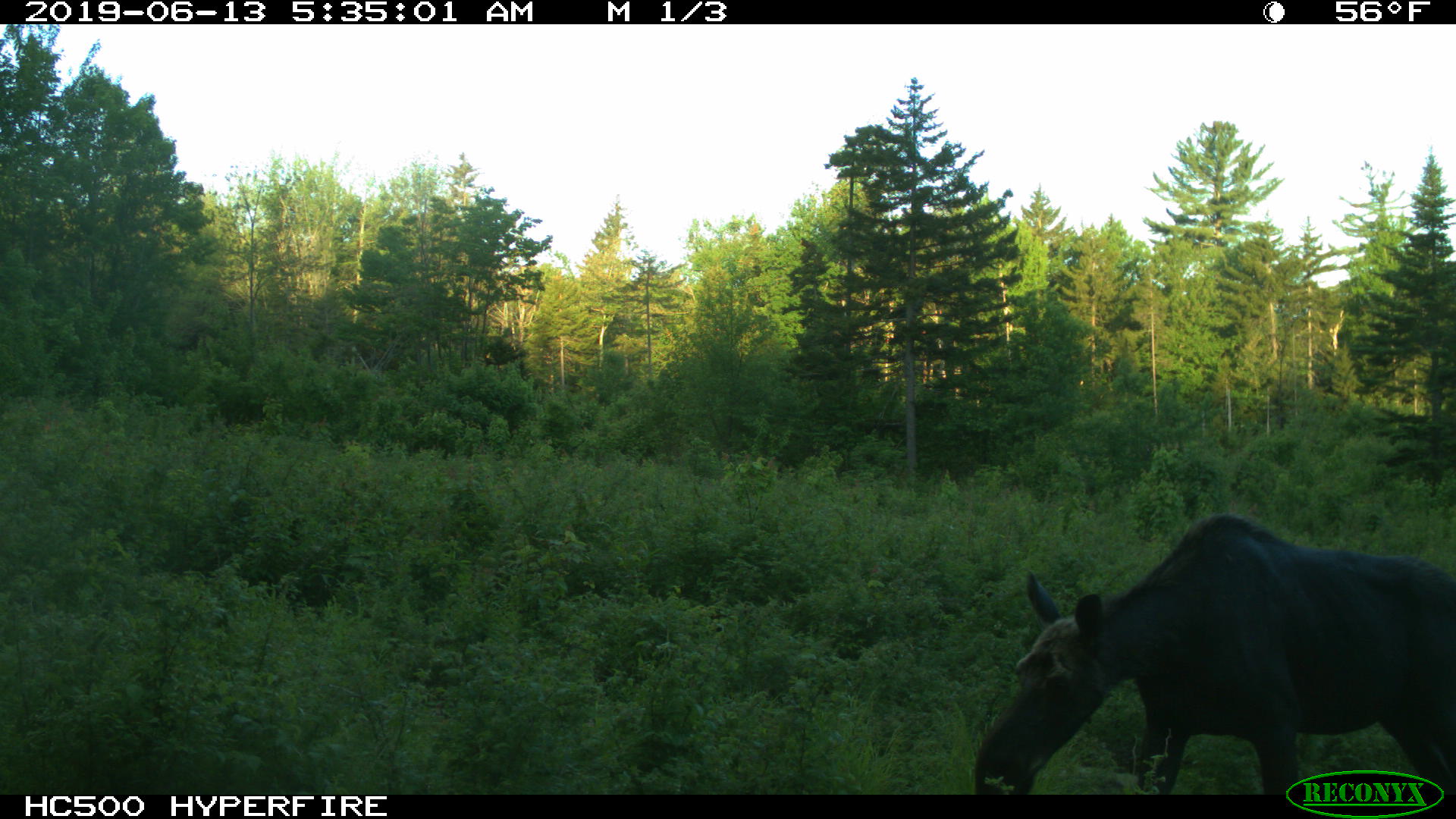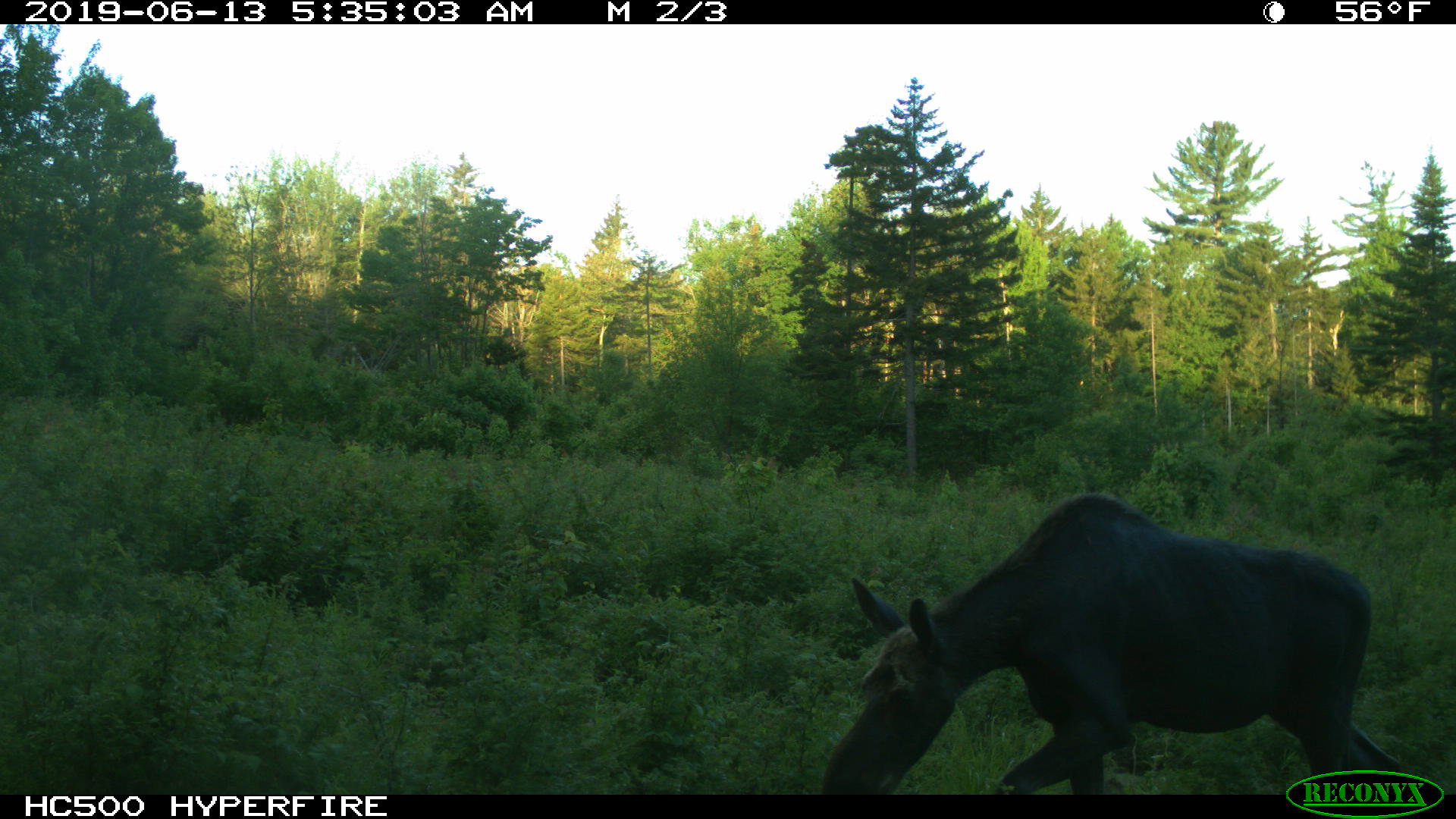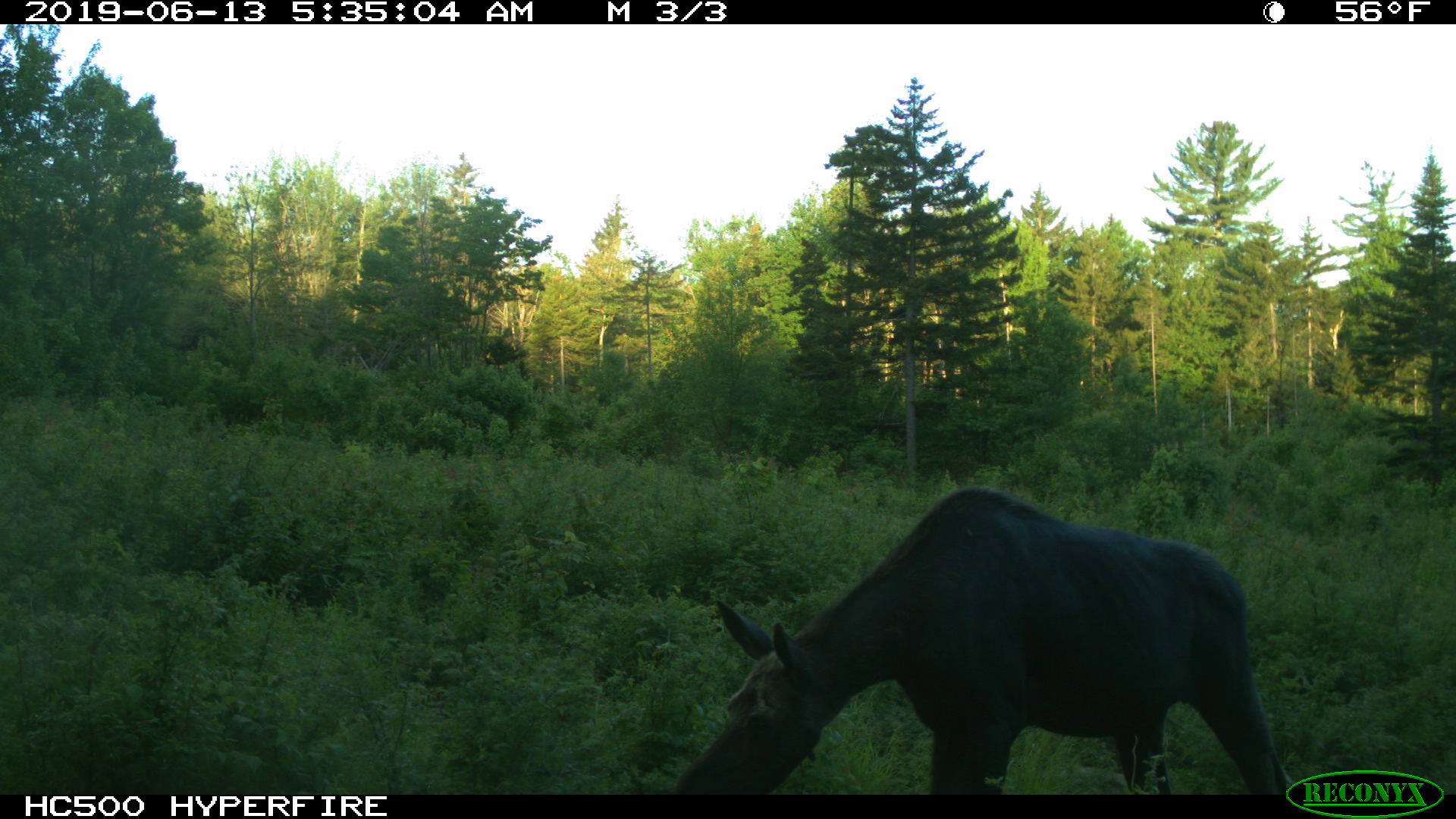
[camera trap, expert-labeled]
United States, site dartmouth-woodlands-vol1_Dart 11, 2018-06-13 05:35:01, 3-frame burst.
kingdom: Animalia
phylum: Chordata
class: Mammalia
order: Artiodactyla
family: Cervidae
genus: Alces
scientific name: Alces alces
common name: moose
Moose (Alces alces).